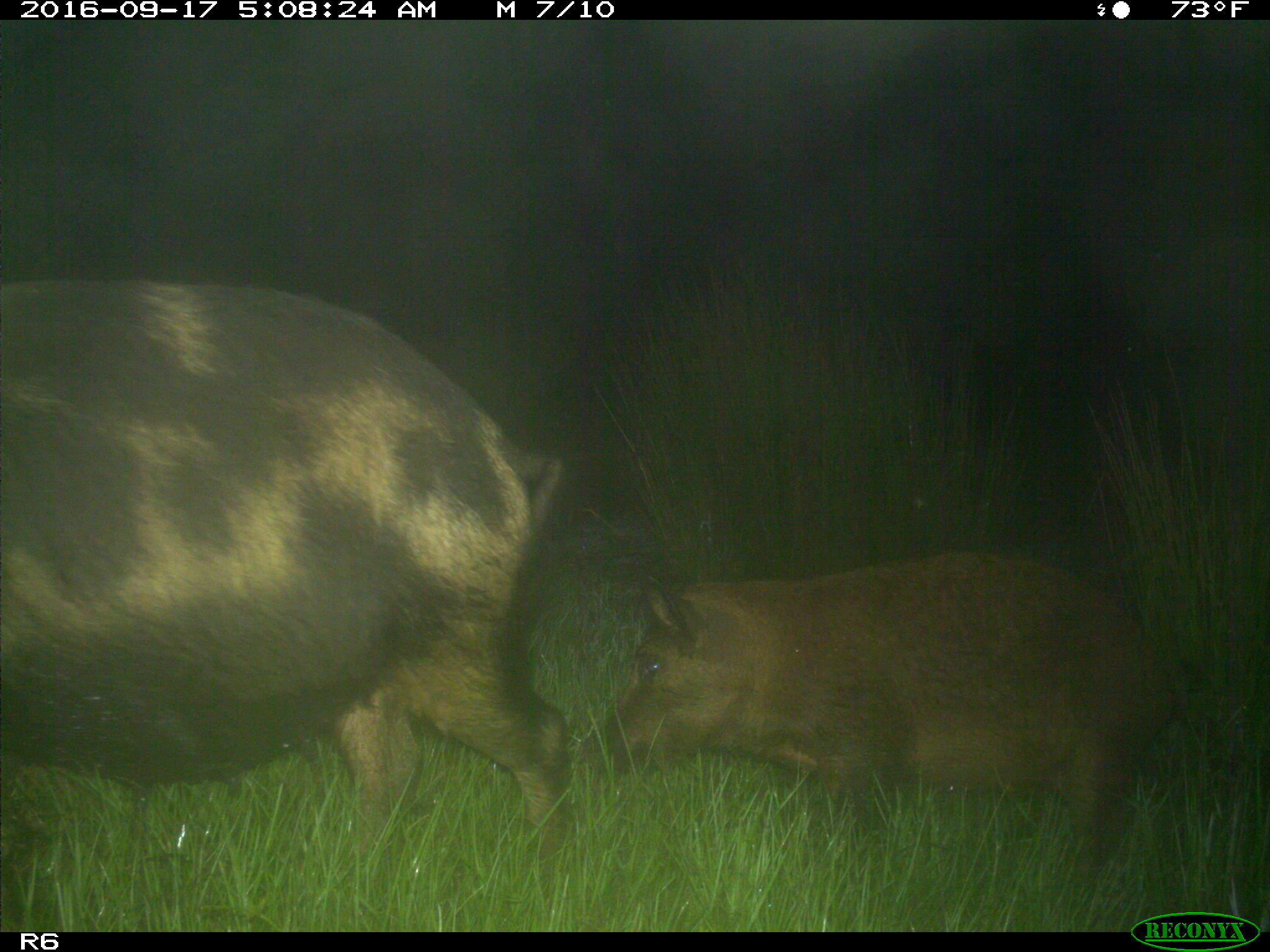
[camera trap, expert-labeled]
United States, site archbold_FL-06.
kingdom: Animalia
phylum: Chordata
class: Mammalia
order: Artiodactyla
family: Suidae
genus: Sus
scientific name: Sus scrofa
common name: wild boar